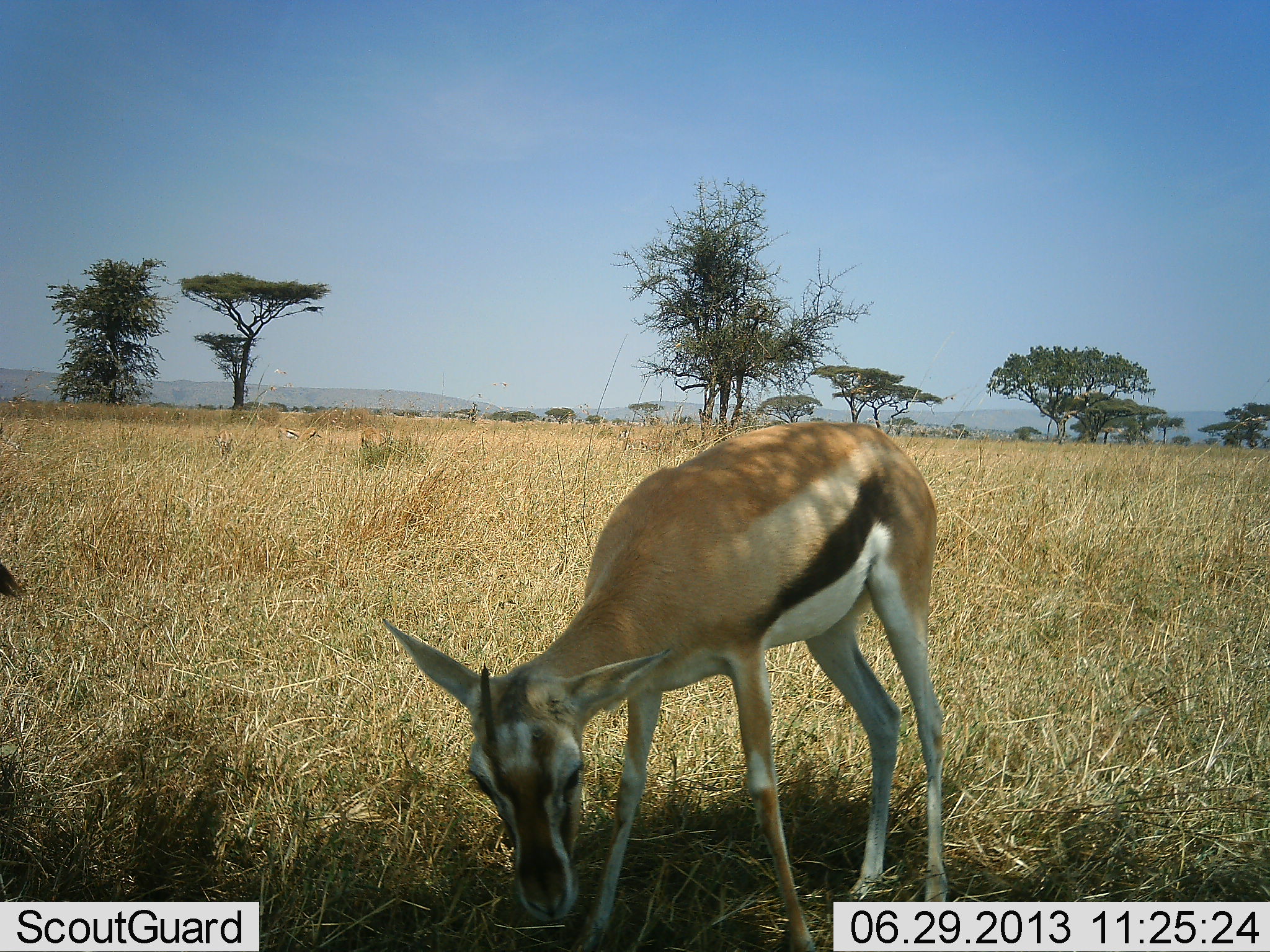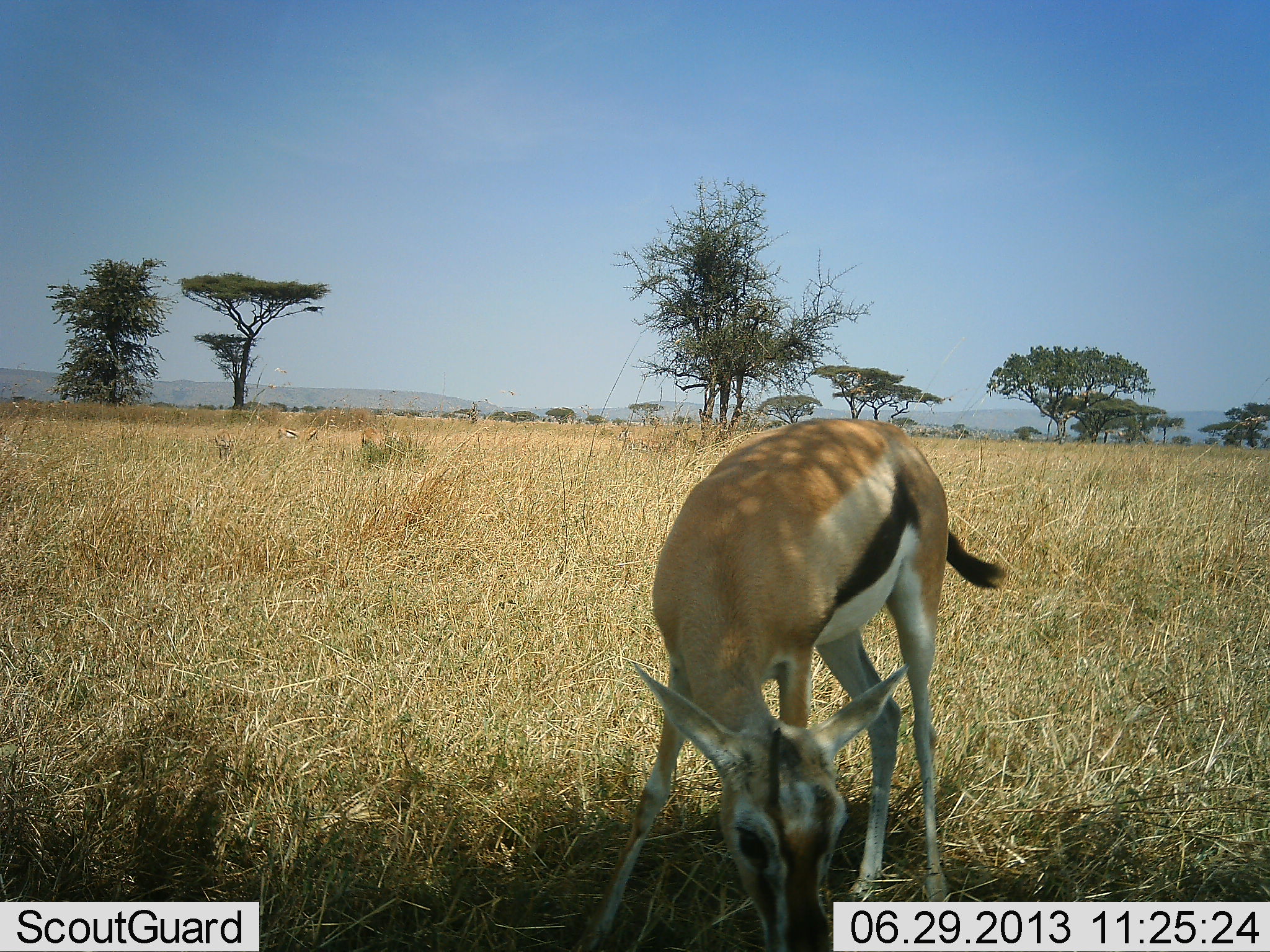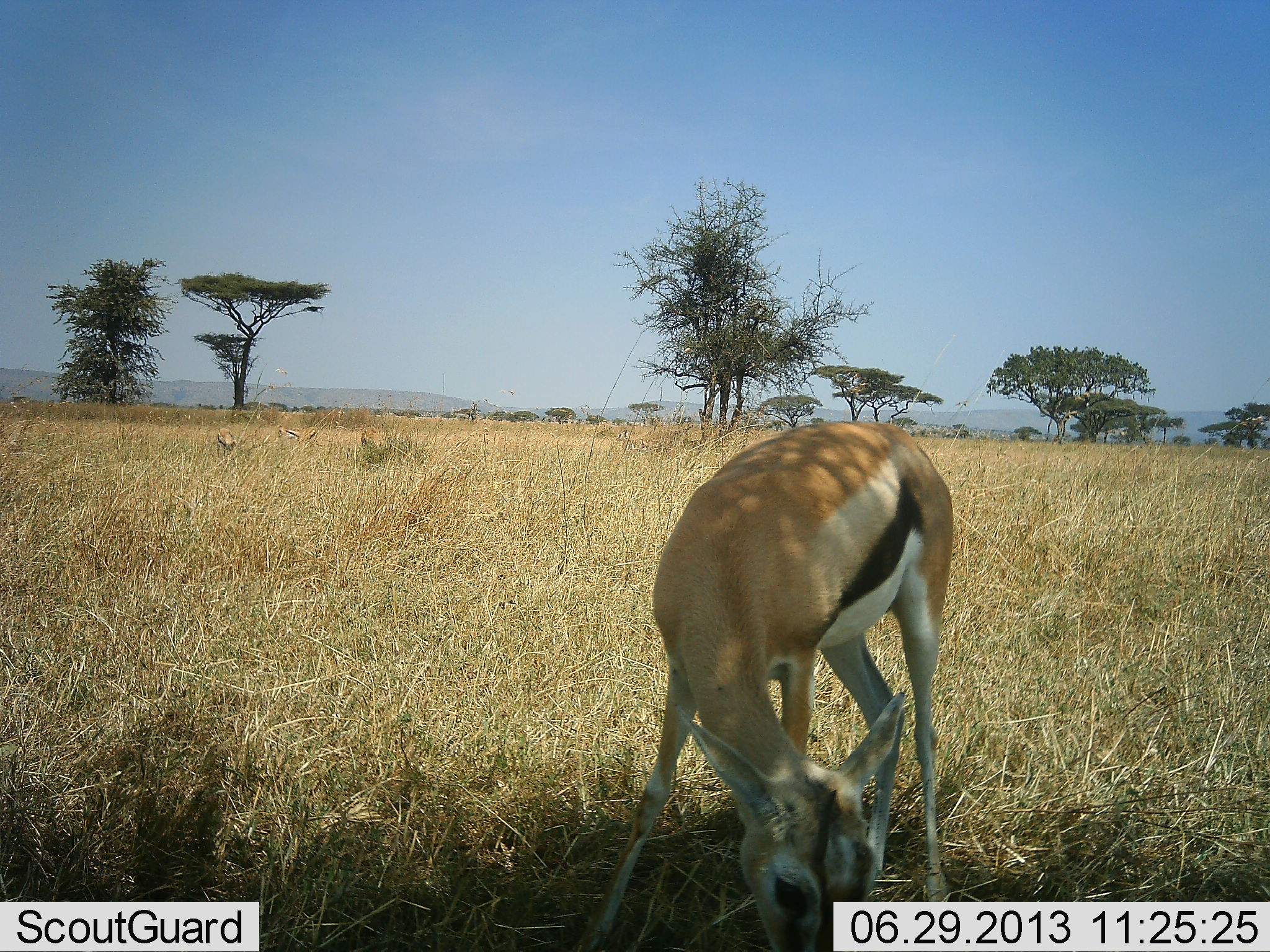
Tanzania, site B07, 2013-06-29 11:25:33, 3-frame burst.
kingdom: Animalia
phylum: Chordata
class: Mammalia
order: Artiodactyla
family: Bovidae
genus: Eudorcas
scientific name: Eudorcas thomsonii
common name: thomson's gazelle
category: gazellethomsons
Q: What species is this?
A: Gazellethomsons (thomson's gazelle) (Eudorcas thomsonii).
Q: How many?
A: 1.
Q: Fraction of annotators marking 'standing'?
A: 28%.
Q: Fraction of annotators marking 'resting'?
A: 3%.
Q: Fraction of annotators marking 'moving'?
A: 12%.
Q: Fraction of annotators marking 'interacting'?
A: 0%.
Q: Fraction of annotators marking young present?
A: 9%.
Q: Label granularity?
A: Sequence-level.